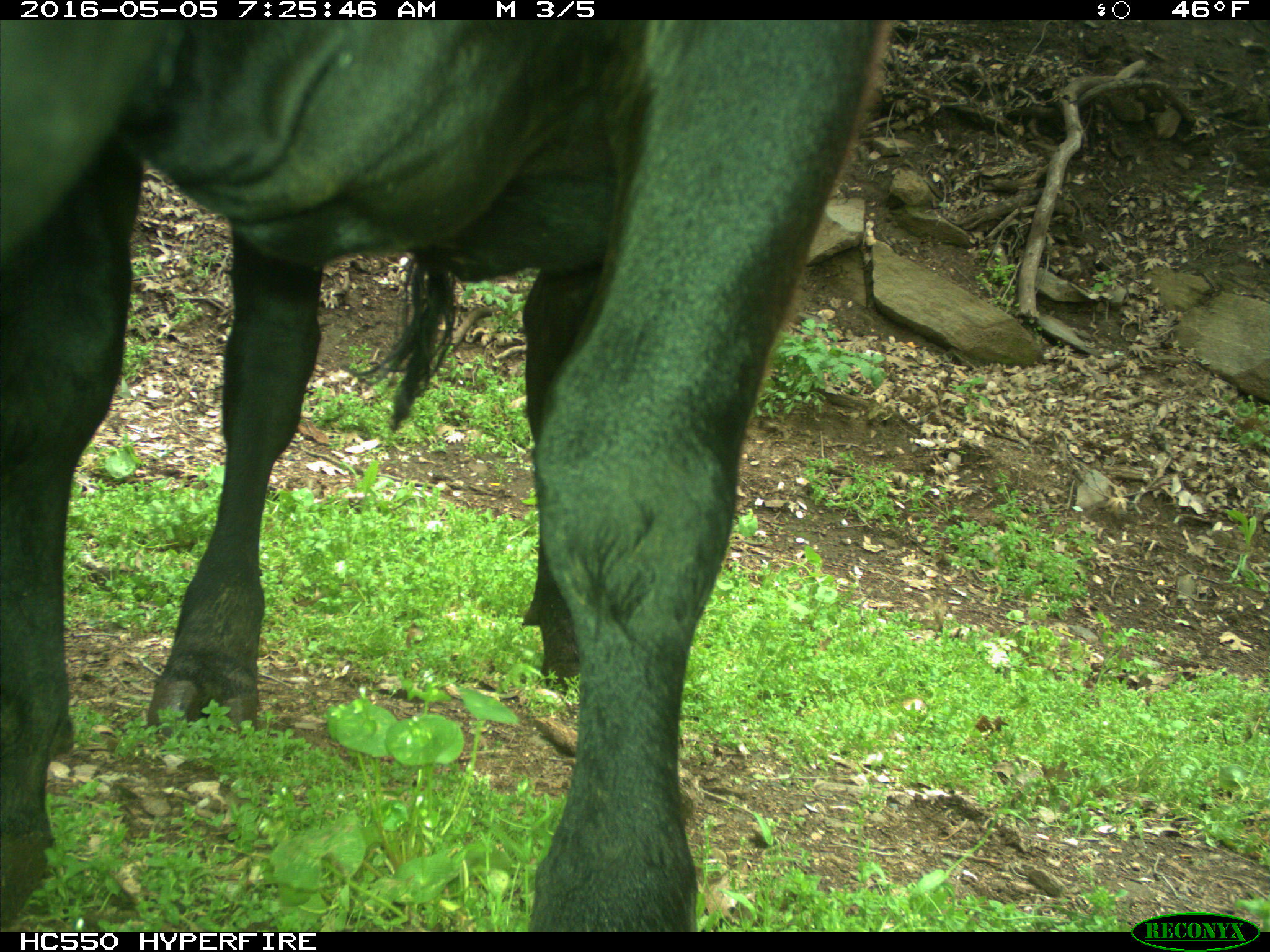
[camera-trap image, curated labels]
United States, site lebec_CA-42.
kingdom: Animalia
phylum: Chordata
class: Mammalia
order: Artiodactyla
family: Bovidae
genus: Bos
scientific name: Bos taurus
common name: domestic cow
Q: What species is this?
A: Bos taurus (domestic cow).